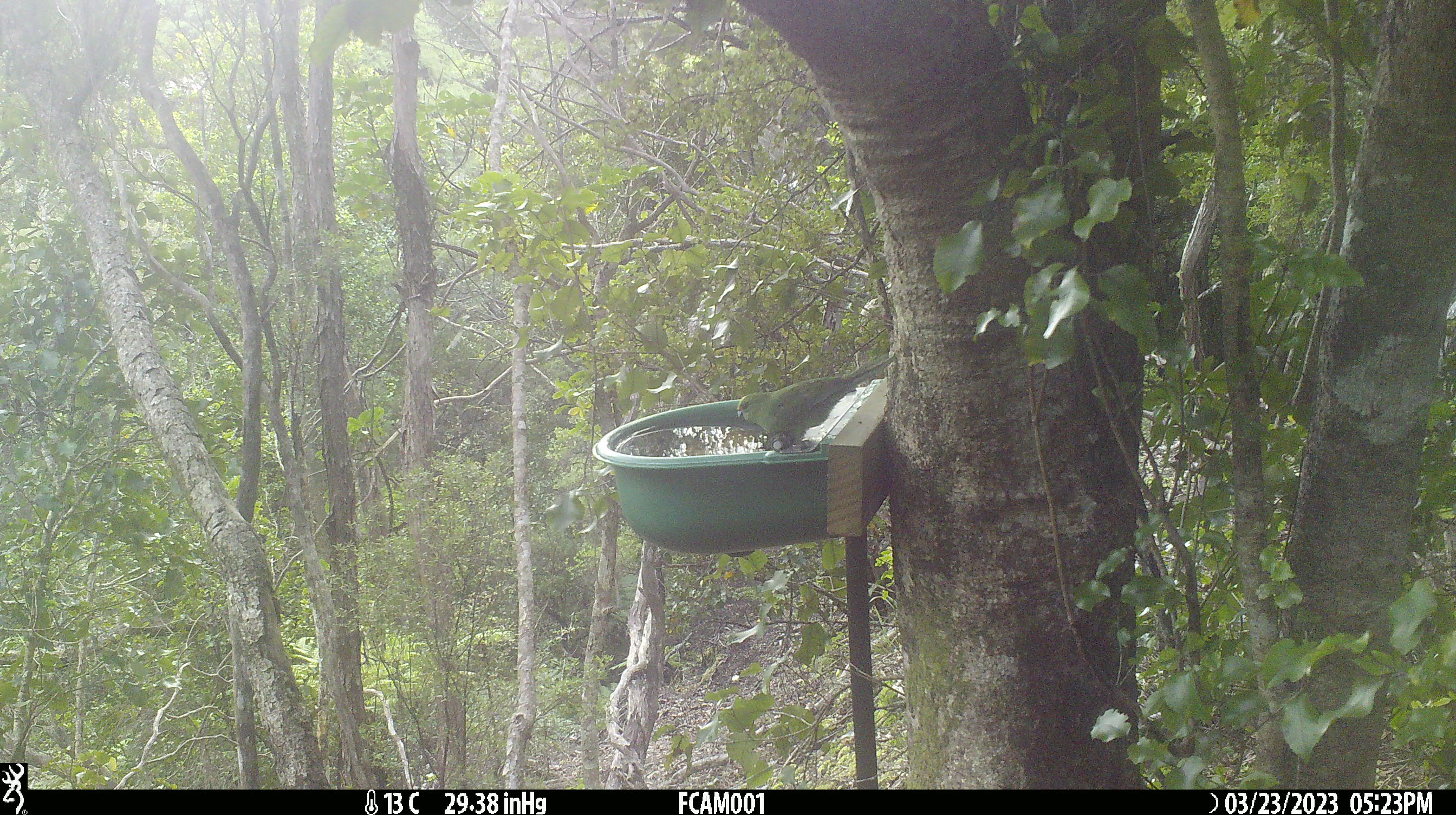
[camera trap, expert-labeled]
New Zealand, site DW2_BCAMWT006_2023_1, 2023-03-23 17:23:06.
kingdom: Animalia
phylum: Chordata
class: Aves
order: Psittaciformes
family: Psittaculidae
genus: Cyanoramphus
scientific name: Cyanoramphus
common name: parakeet